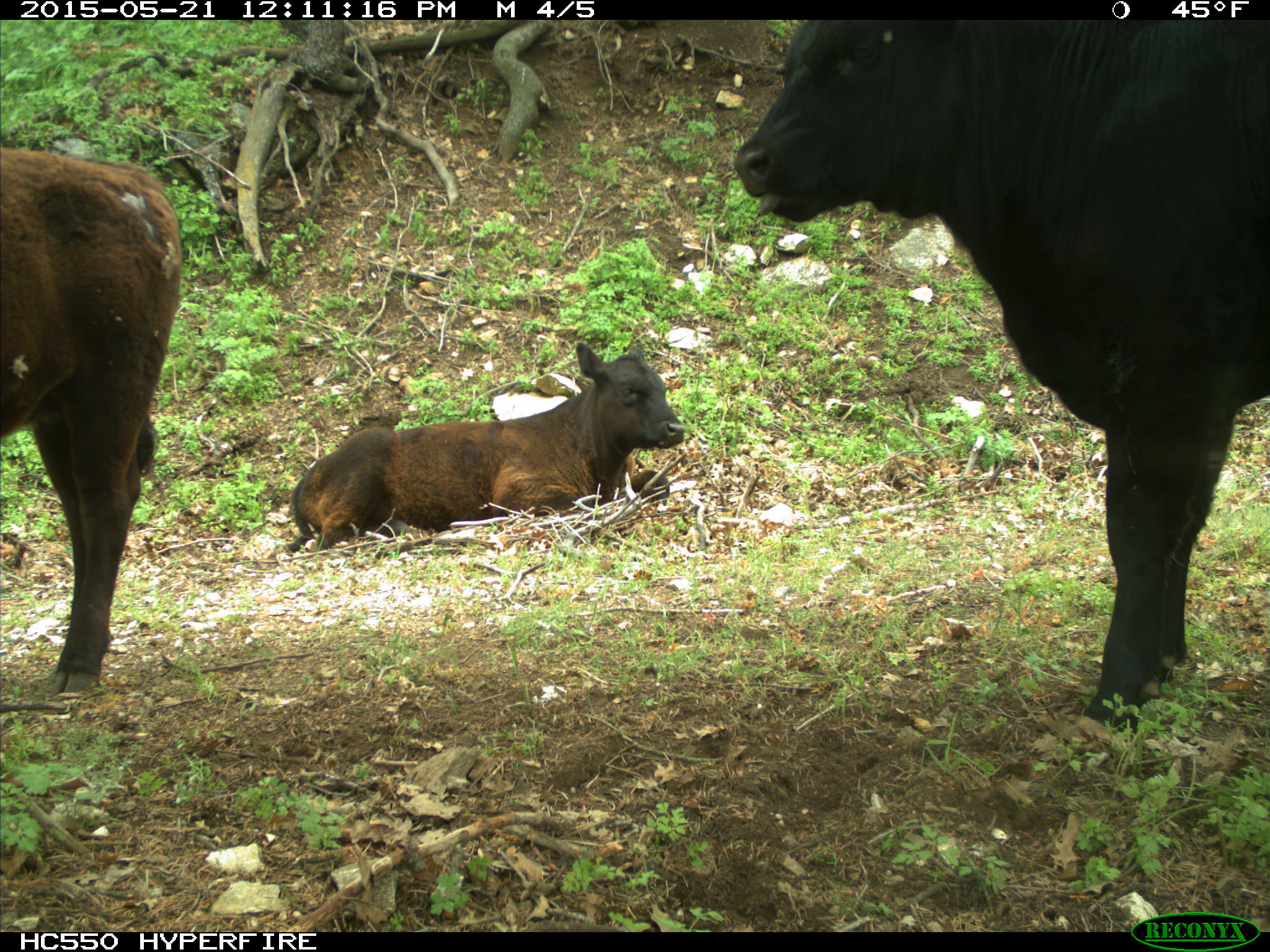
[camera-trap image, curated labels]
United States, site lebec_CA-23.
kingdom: Animalia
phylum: Chordata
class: Mammalia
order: Artiodactyla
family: Bovidae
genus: Bos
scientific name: Bos taurus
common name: domestic cow